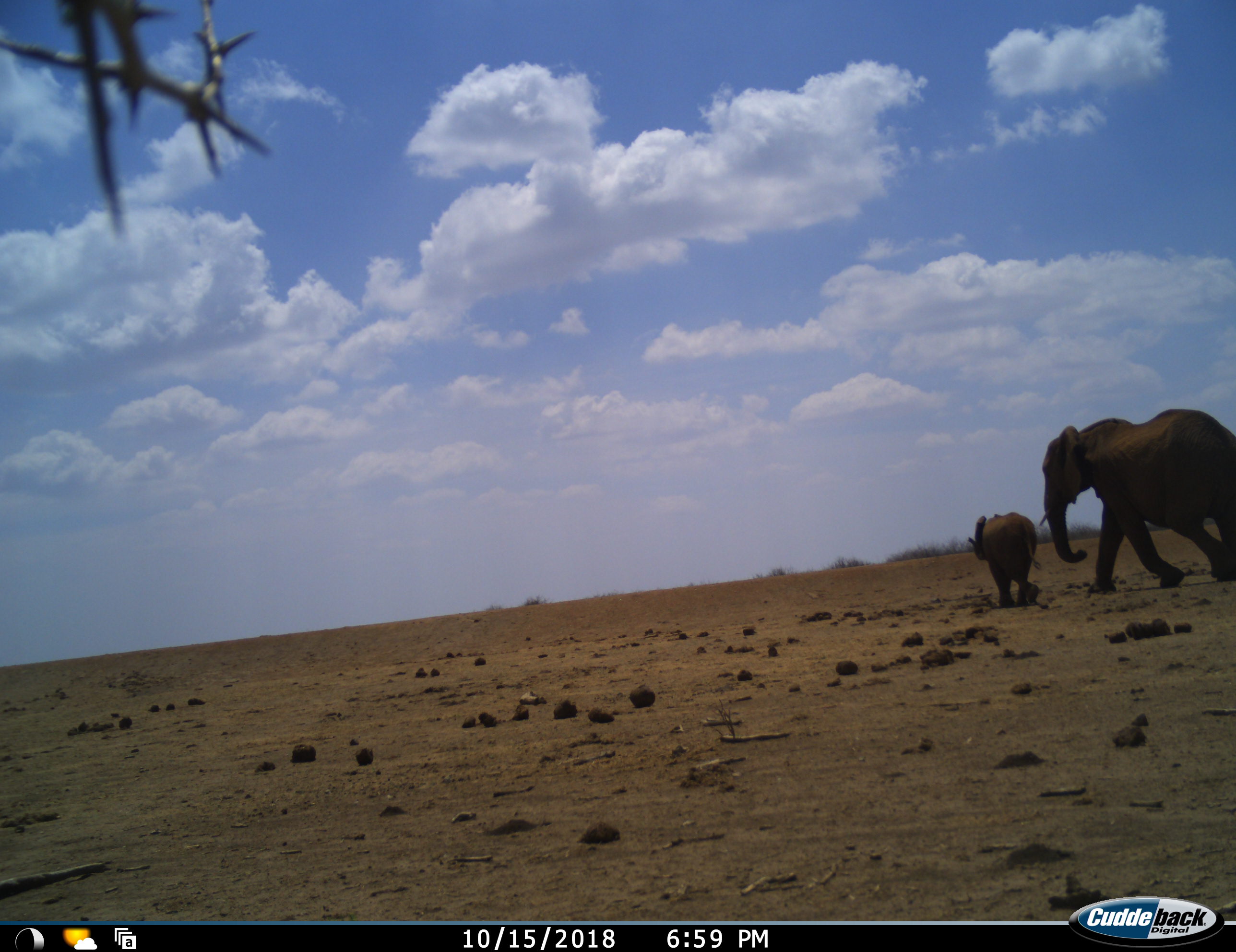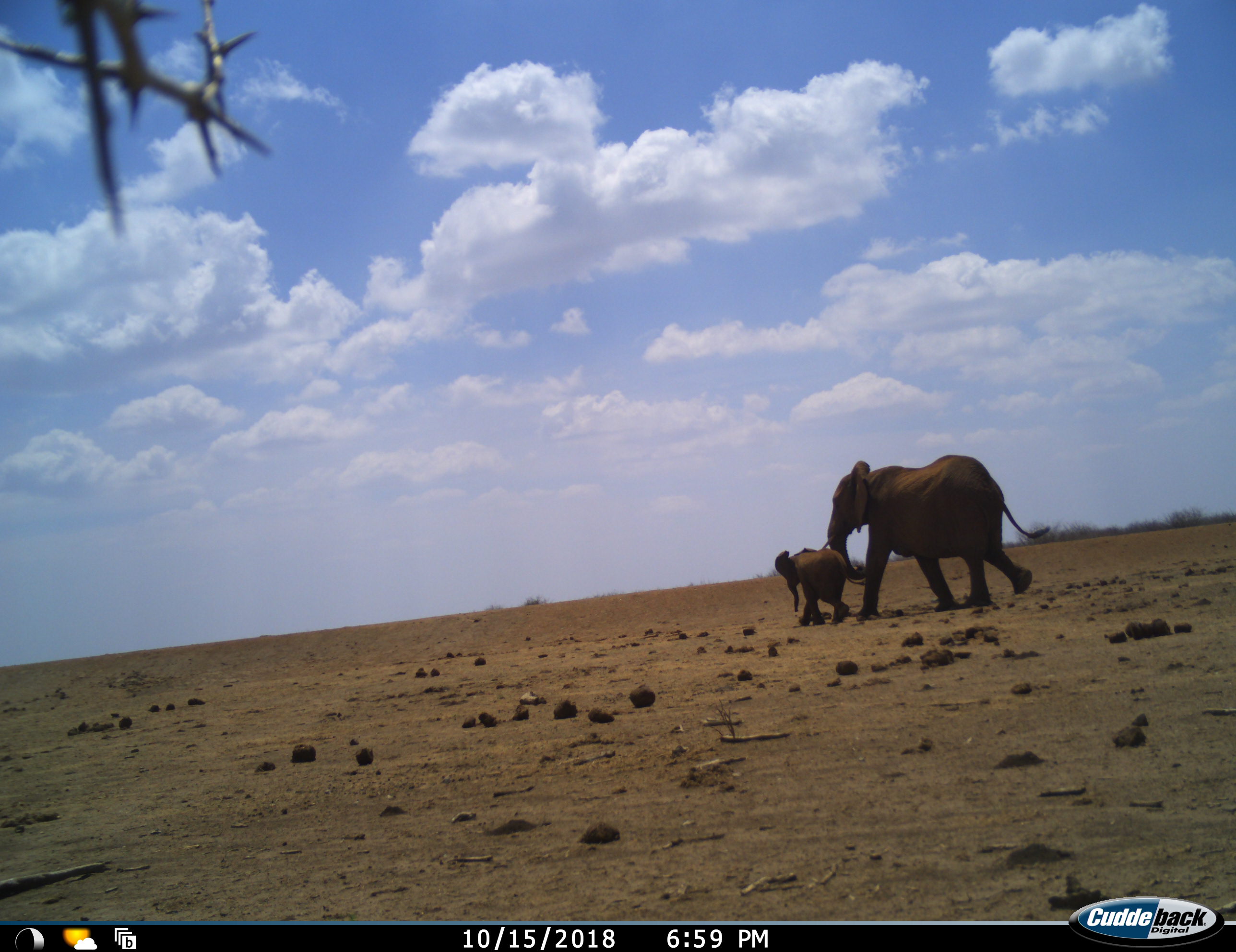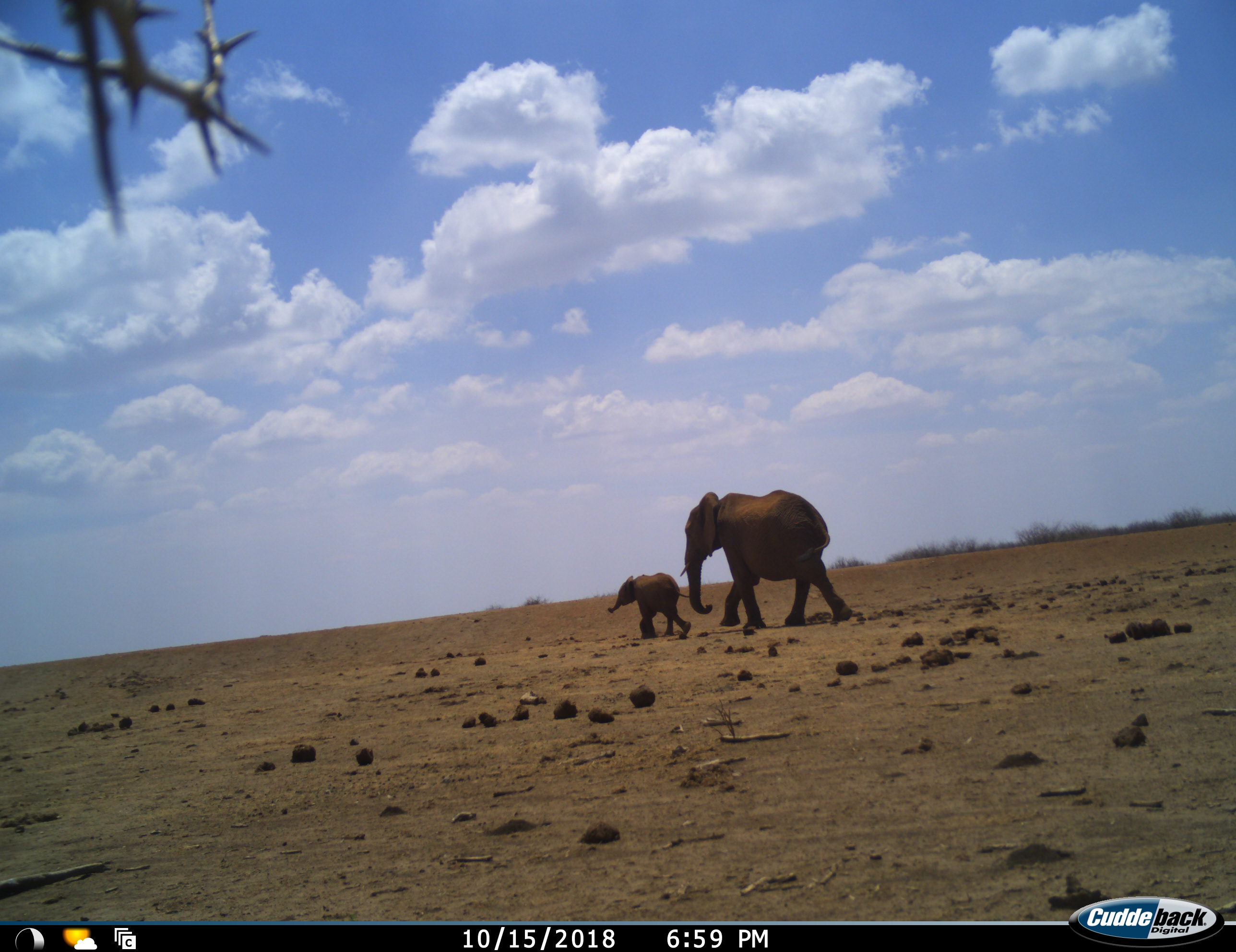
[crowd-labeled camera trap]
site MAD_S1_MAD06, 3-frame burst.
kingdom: Animalia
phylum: Chordata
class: Mammalia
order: Proboscidea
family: Elephantidae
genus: Loxodonta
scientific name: Loxodonta africana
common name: african bush elephant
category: elephant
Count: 2.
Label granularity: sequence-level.